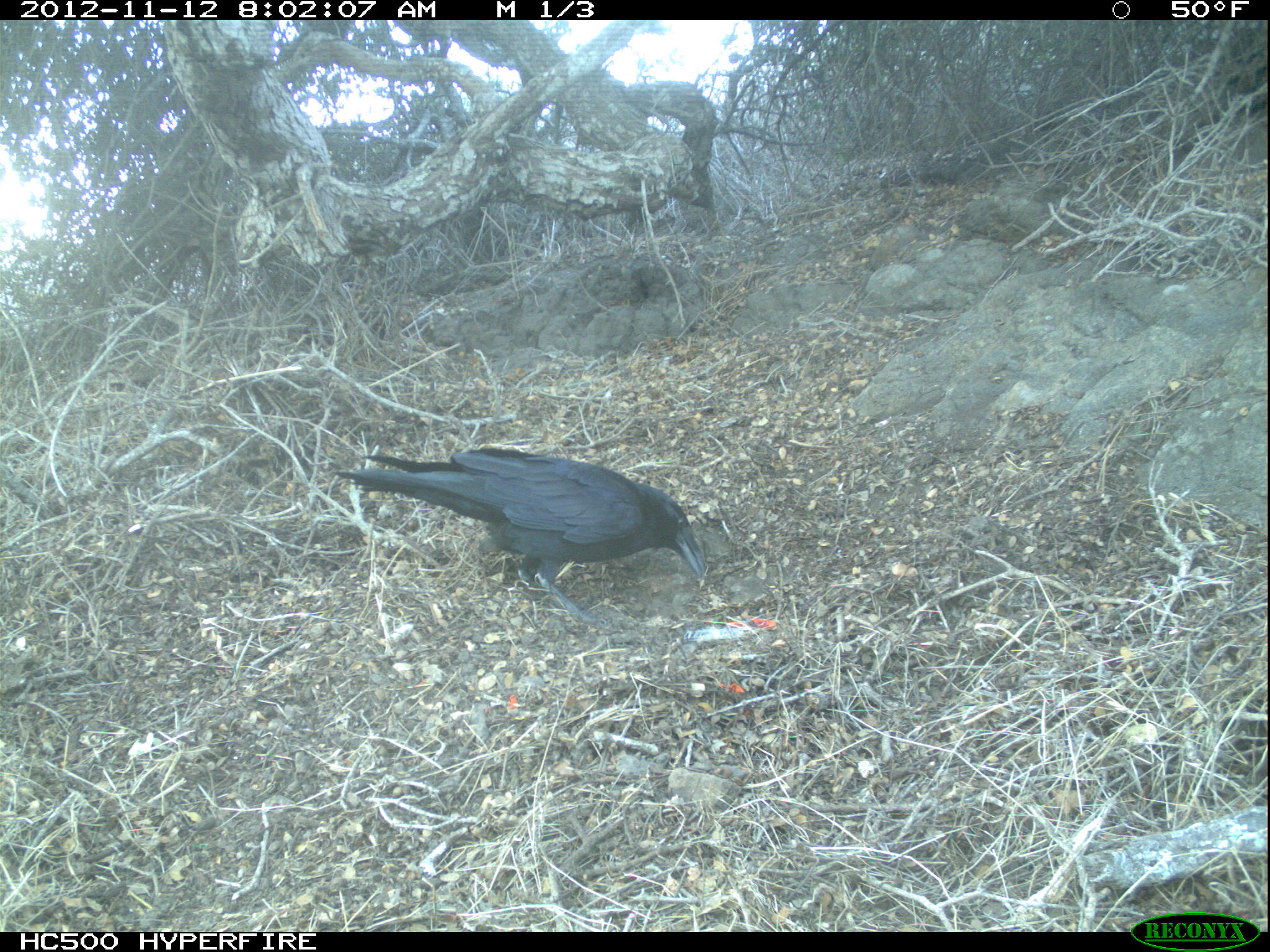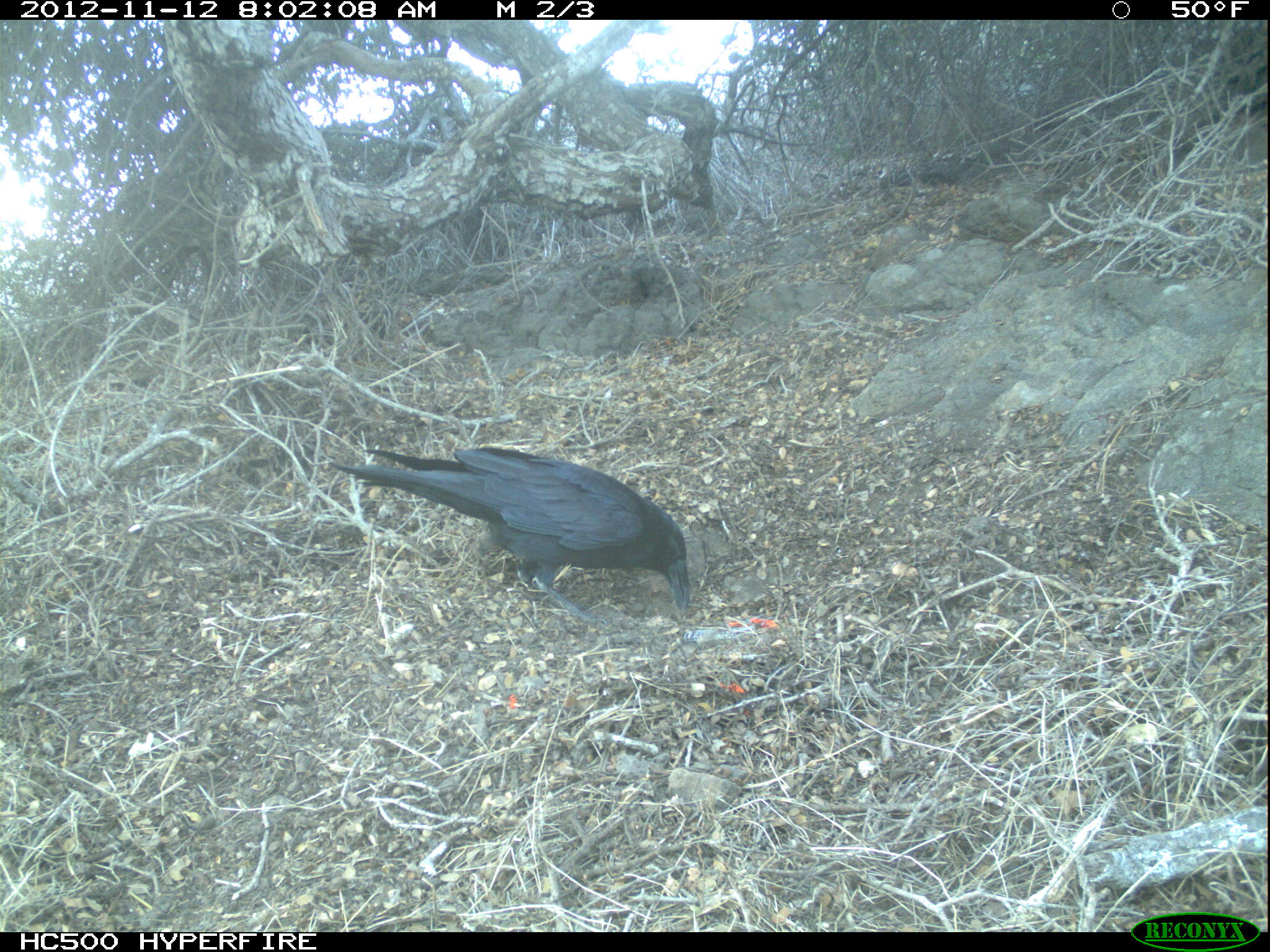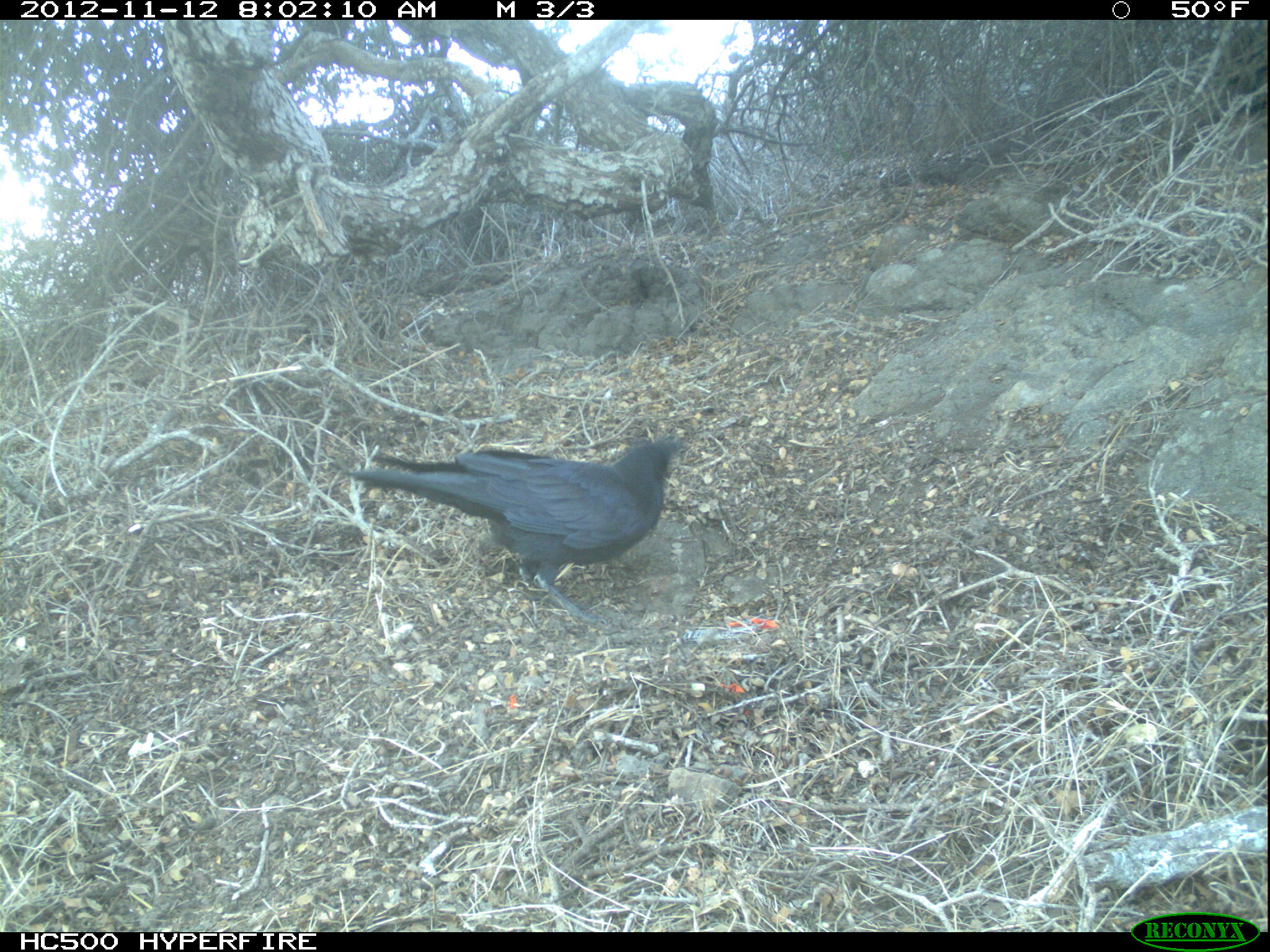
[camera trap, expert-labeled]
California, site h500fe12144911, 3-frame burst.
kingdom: Animalia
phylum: Chordata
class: Aves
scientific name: Aves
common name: bird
Bird (Aves).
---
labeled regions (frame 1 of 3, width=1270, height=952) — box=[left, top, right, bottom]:
bird: box=[333, 447, 706, 627]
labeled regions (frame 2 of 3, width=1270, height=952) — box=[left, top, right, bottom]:
bird: box=[329, 446, 691, 620]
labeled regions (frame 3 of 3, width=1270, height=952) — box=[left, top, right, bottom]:
bird: box=[342, 435, 679, 627]